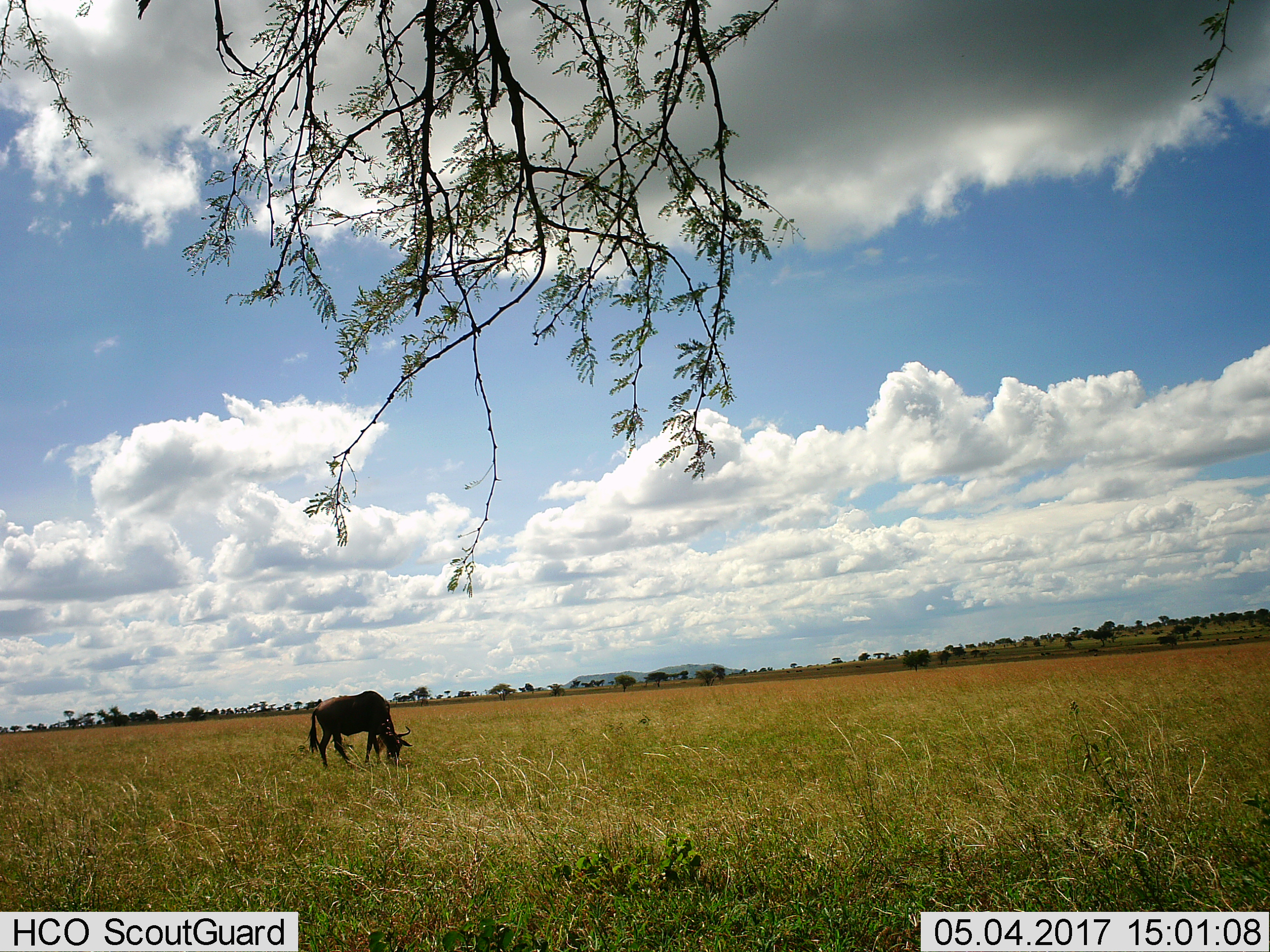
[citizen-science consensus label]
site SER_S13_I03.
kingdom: Animalia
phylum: Chordata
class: Mammalia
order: Artiodactyla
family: Bovidae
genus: Connochaetes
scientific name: Connochaetes taurinus taurinus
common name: blue wildebeest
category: wildebeestblue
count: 1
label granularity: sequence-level